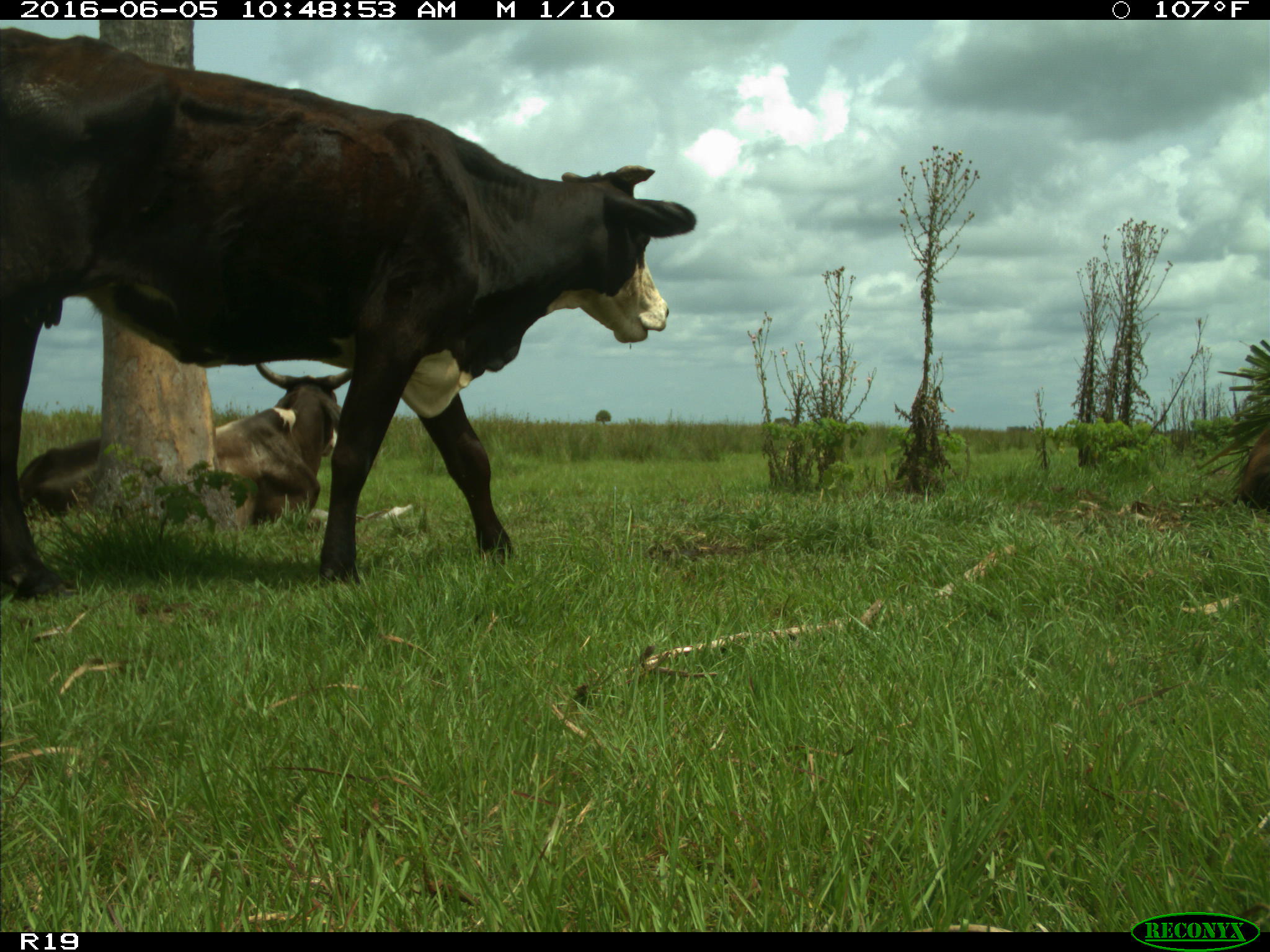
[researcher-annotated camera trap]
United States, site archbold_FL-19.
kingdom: Animalia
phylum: Chordata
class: Mammalia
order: Artiodactyla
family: Bovidae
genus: Bos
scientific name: Bos taurus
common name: domestic cow